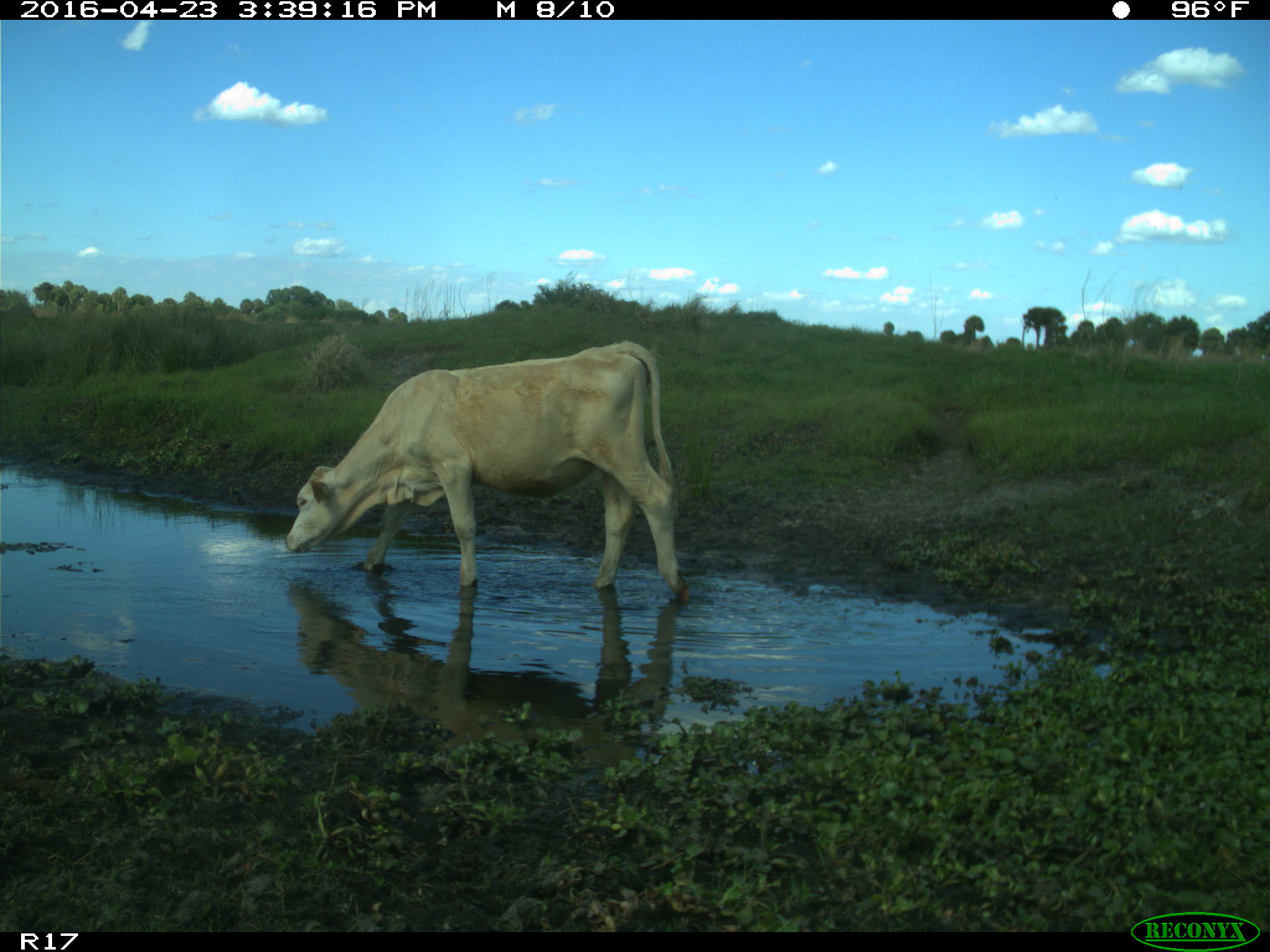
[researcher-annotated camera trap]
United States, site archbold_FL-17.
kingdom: Animalia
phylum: Chordata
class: Mammalia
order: Artiodactyla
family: Bovidae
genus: Bos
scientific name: Bos taurus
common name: domestic cow